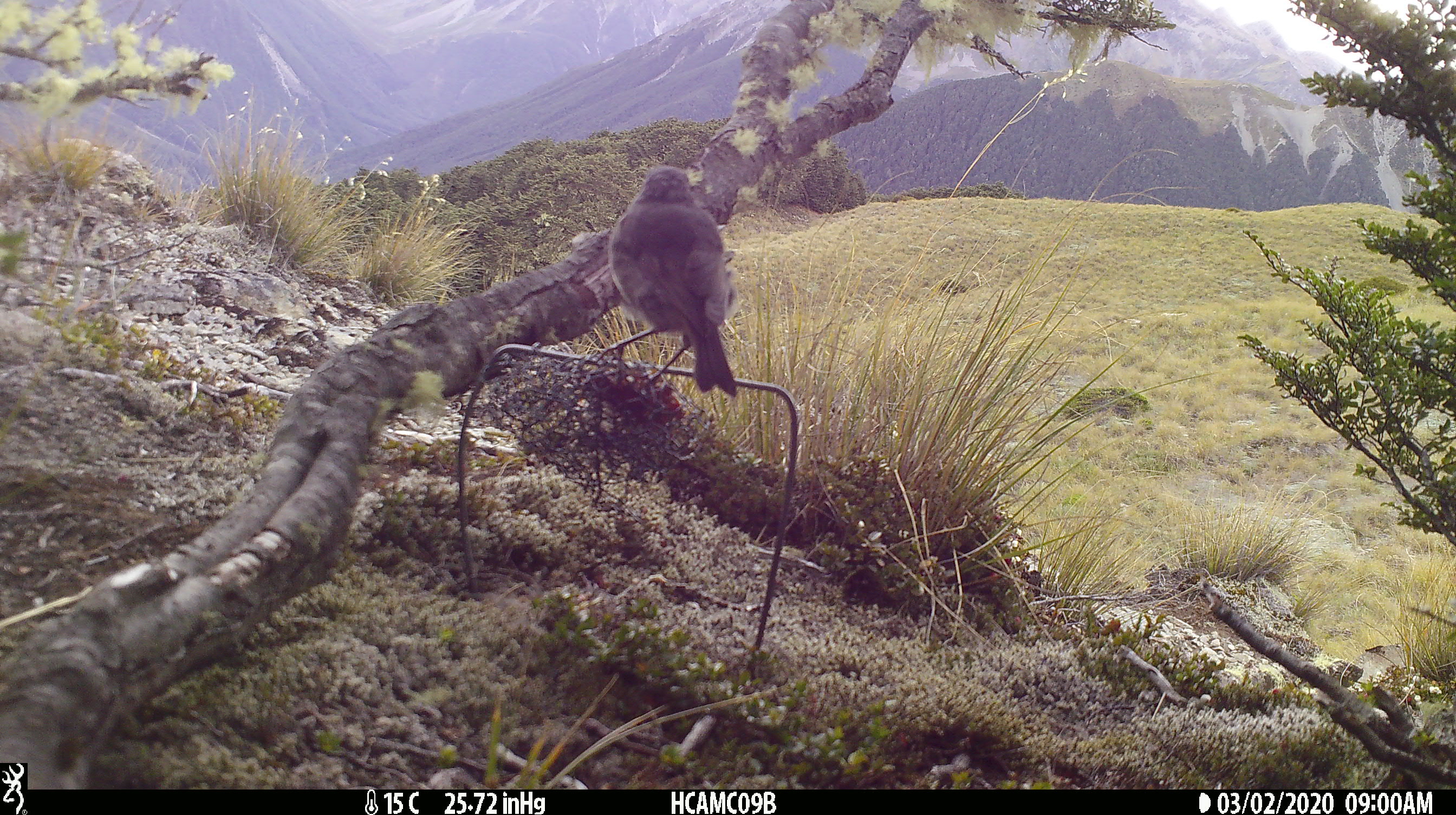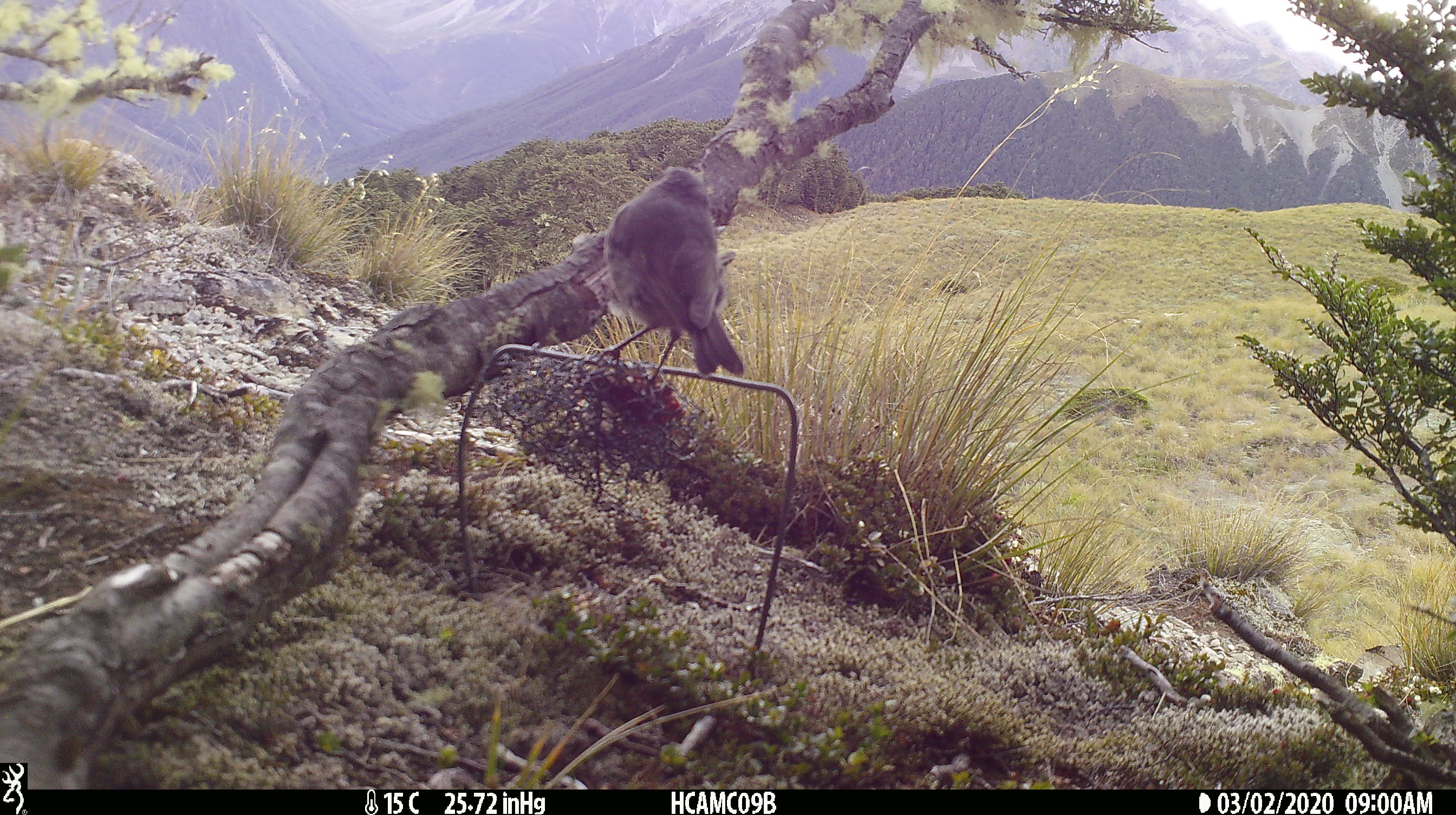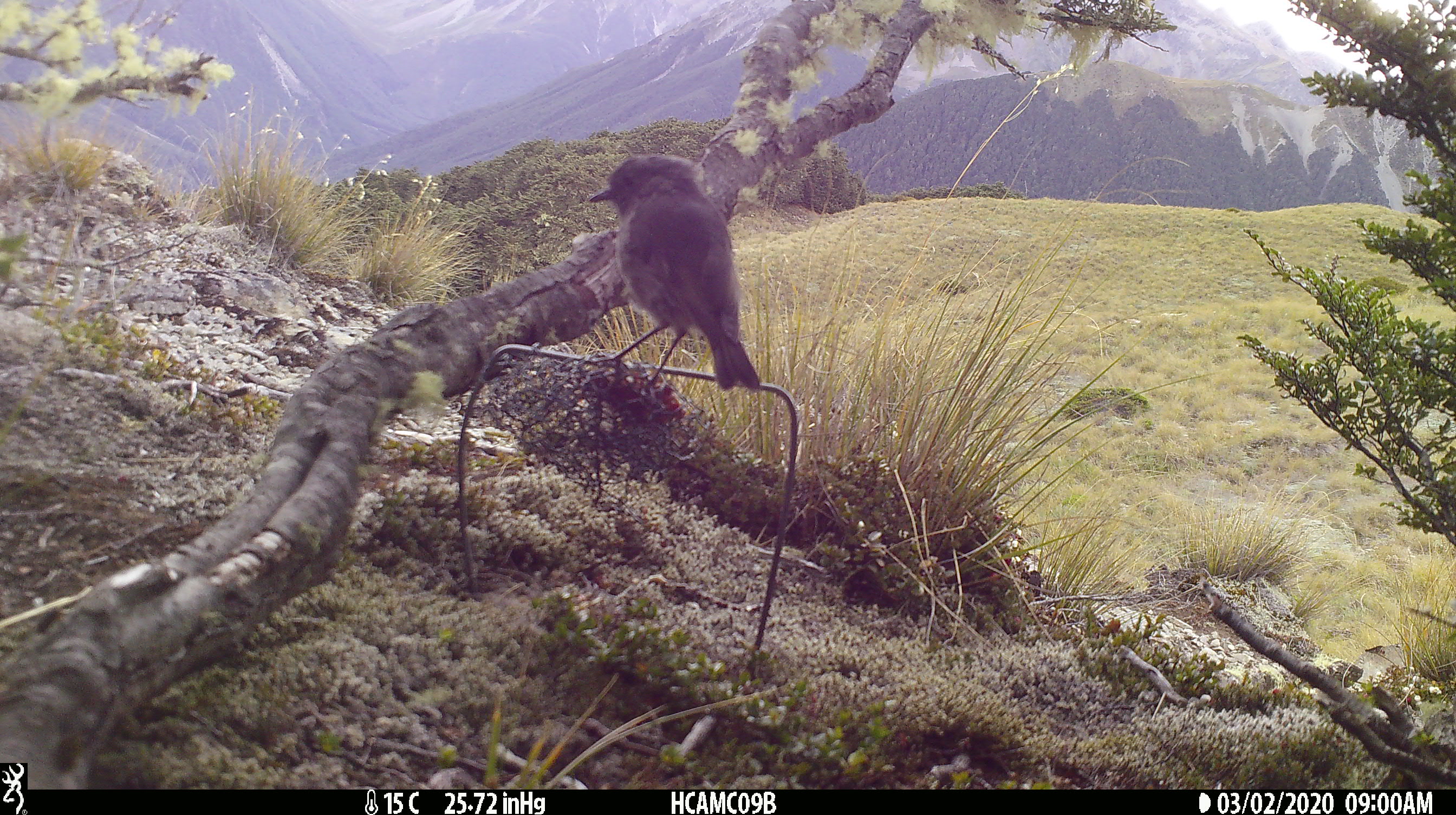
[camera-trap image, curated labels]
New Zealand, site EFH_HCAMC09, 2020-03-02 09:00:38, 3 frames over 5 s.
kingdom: Animalia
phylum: Chordata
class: Aves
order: Passeriformes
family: Petroicidae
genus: Petroica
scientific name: Petroica australis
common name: new zealand robin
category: robin